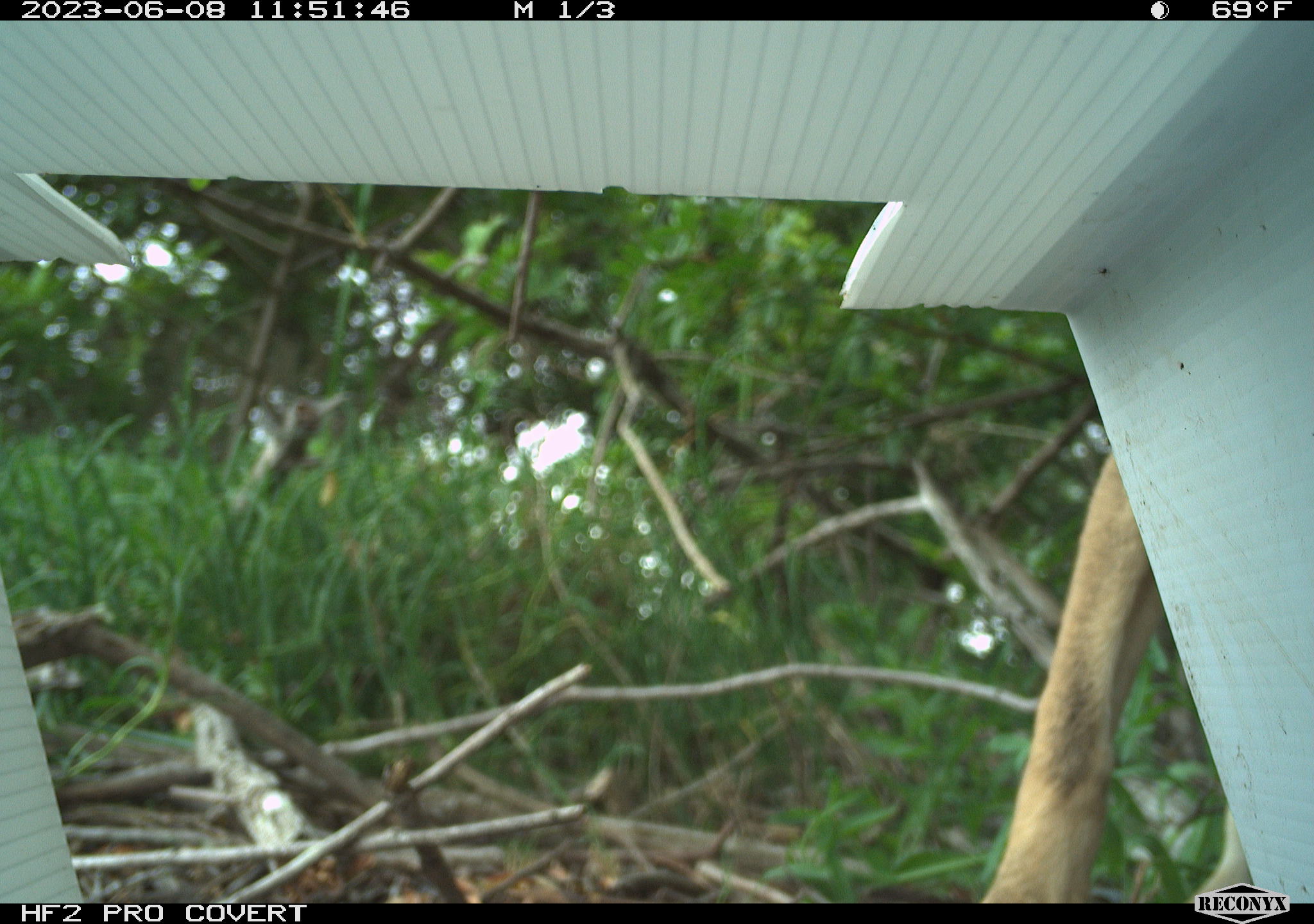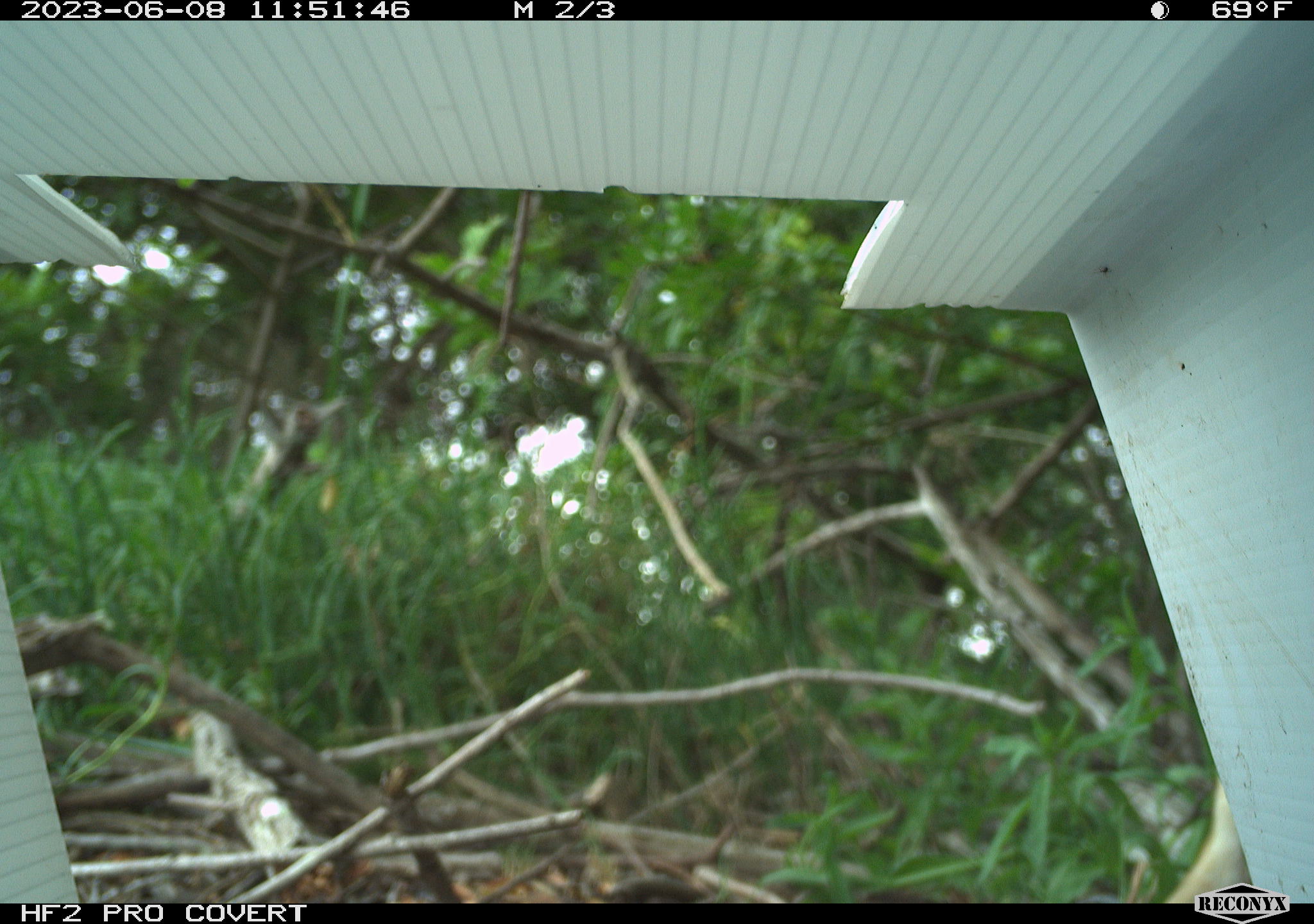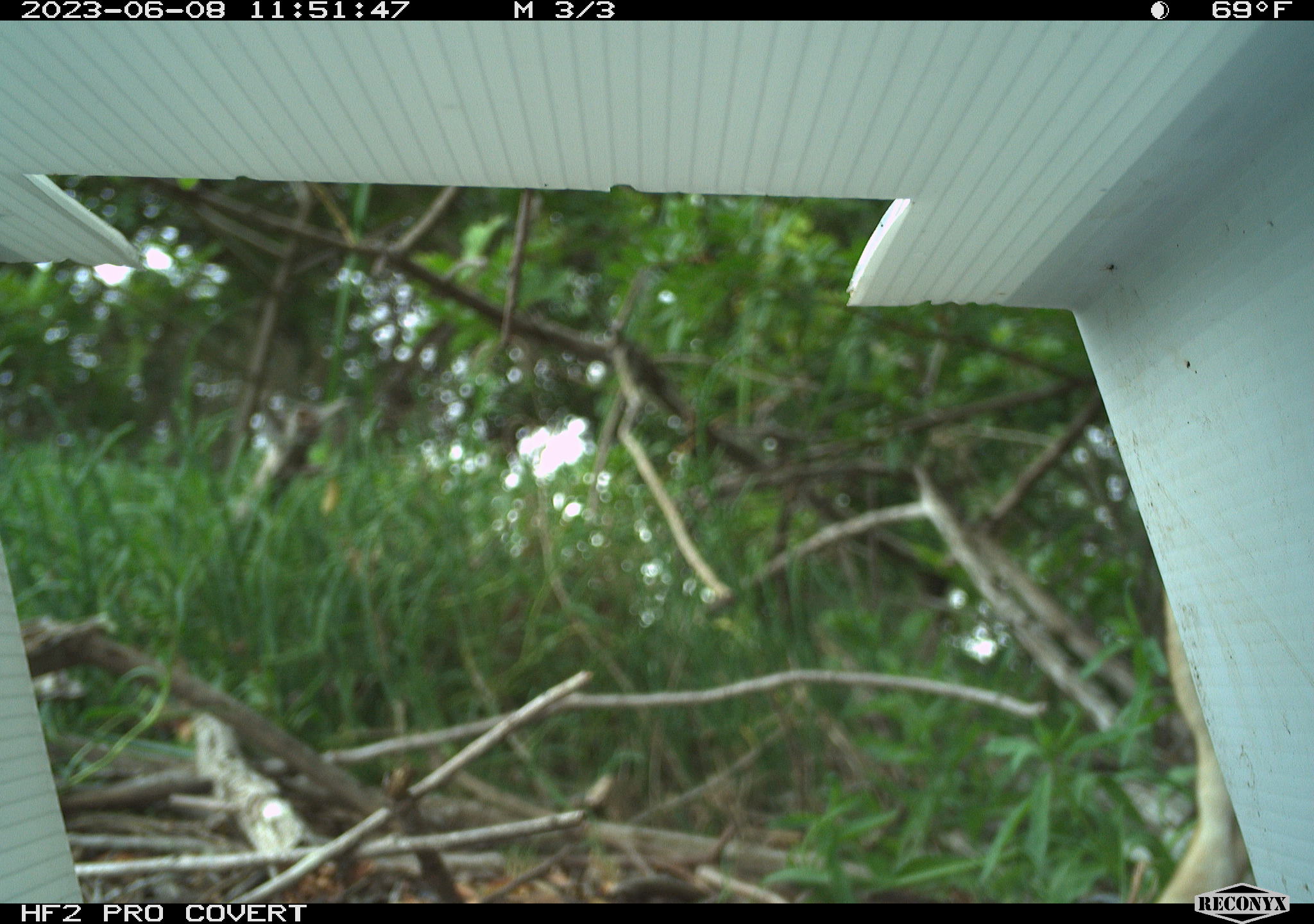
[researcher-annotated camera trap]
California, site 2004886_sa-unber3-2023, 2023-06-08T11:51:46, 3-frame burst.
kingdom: Animalia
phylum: Chordata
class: Mammalia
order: Carnivora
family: Canidae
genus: Canis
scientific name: Canis latrans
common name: coyote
Coyote (Canis latrans).